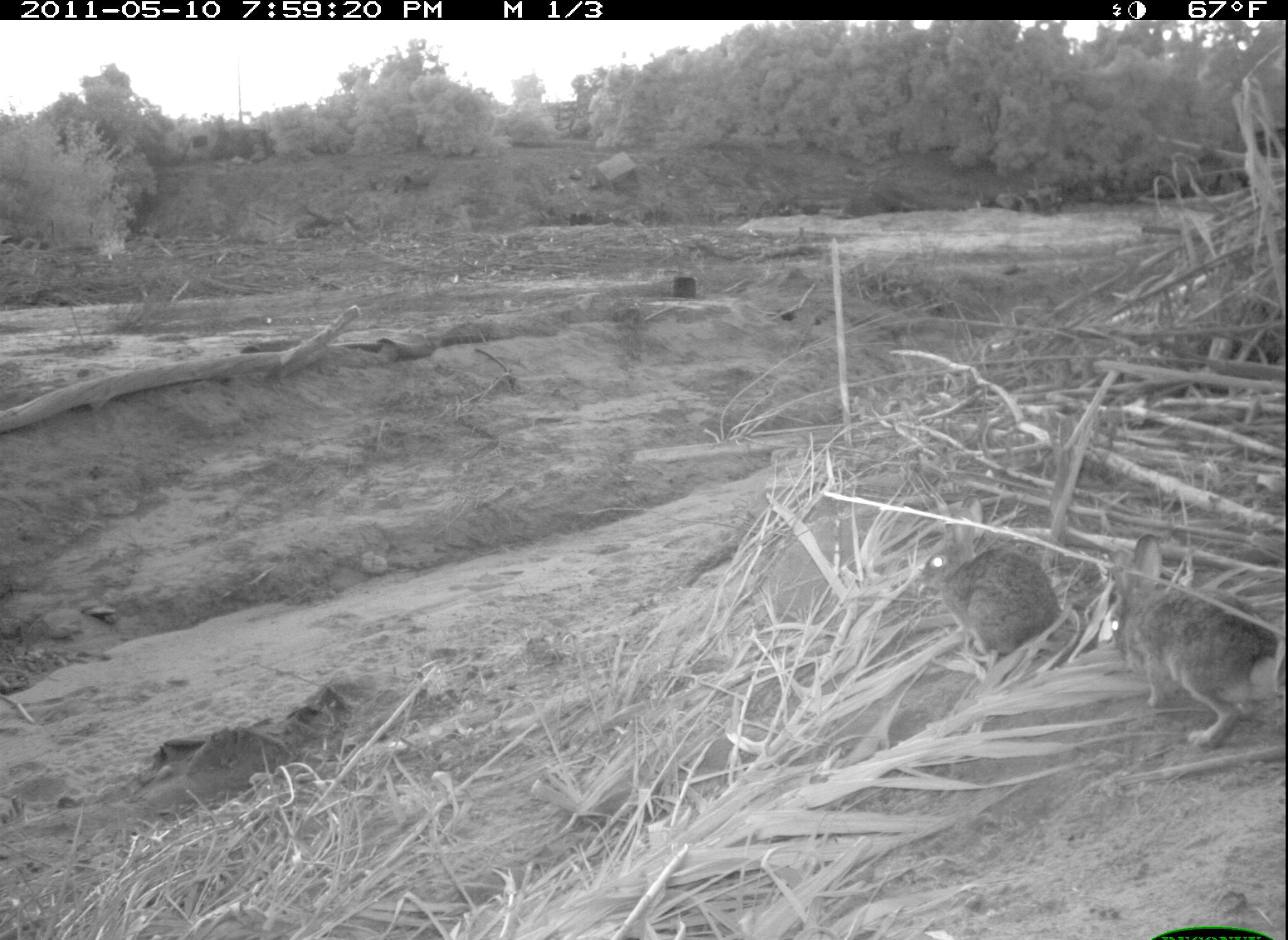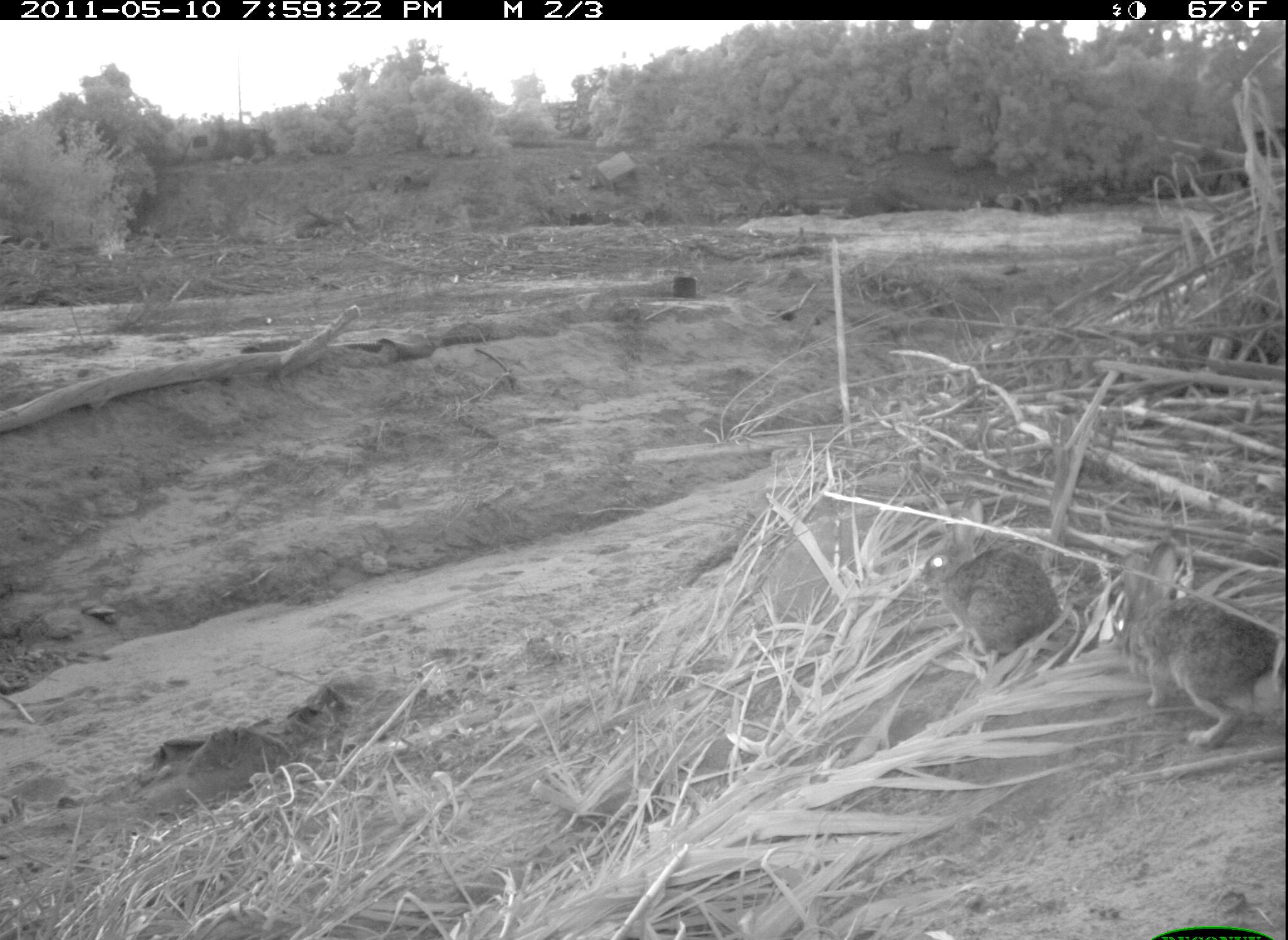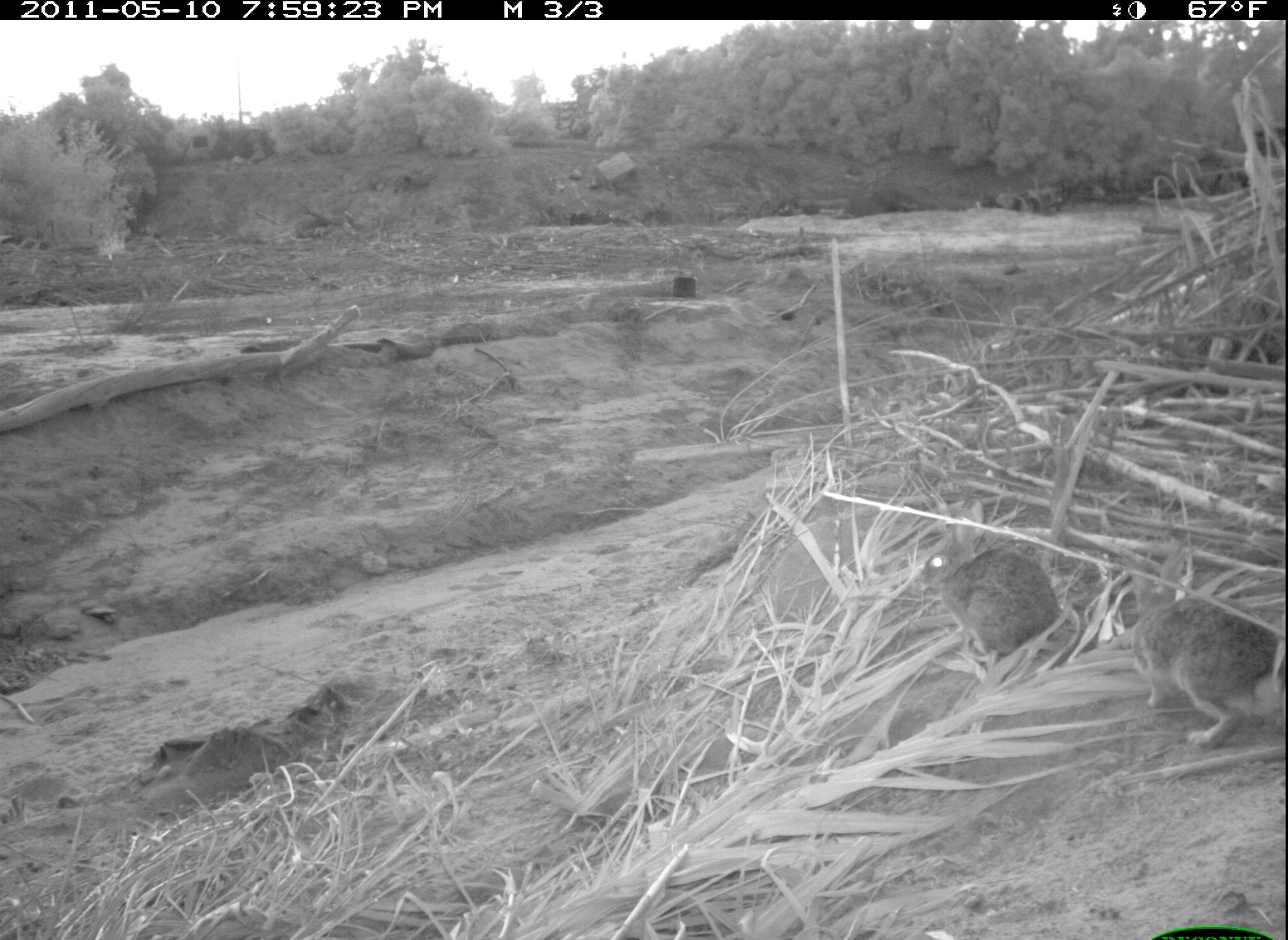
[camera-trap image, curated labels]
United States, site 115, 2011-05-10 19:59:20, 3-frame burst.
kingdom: Animalia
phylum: Chordata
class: Mammalia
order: Lagomorpha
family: Leporidae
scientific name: Leporidae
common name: rabbits and hares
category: rabbit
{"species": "rabbit (rabbits and hares) (Leporidae)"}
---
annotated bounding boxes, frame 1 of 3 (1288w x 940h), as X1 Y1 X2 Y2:
rabbit: 1100 530 1274 755; 900 506 1072 662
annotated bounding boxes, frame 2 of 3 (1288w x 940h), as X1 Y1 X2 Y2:
rabbit: 1113 541 1283 744; 914 528 1072 664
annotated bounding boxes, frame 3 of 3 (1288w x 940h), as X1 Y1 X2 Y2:
rabbit: 1117 532 1286 746; 895 490 1069 672